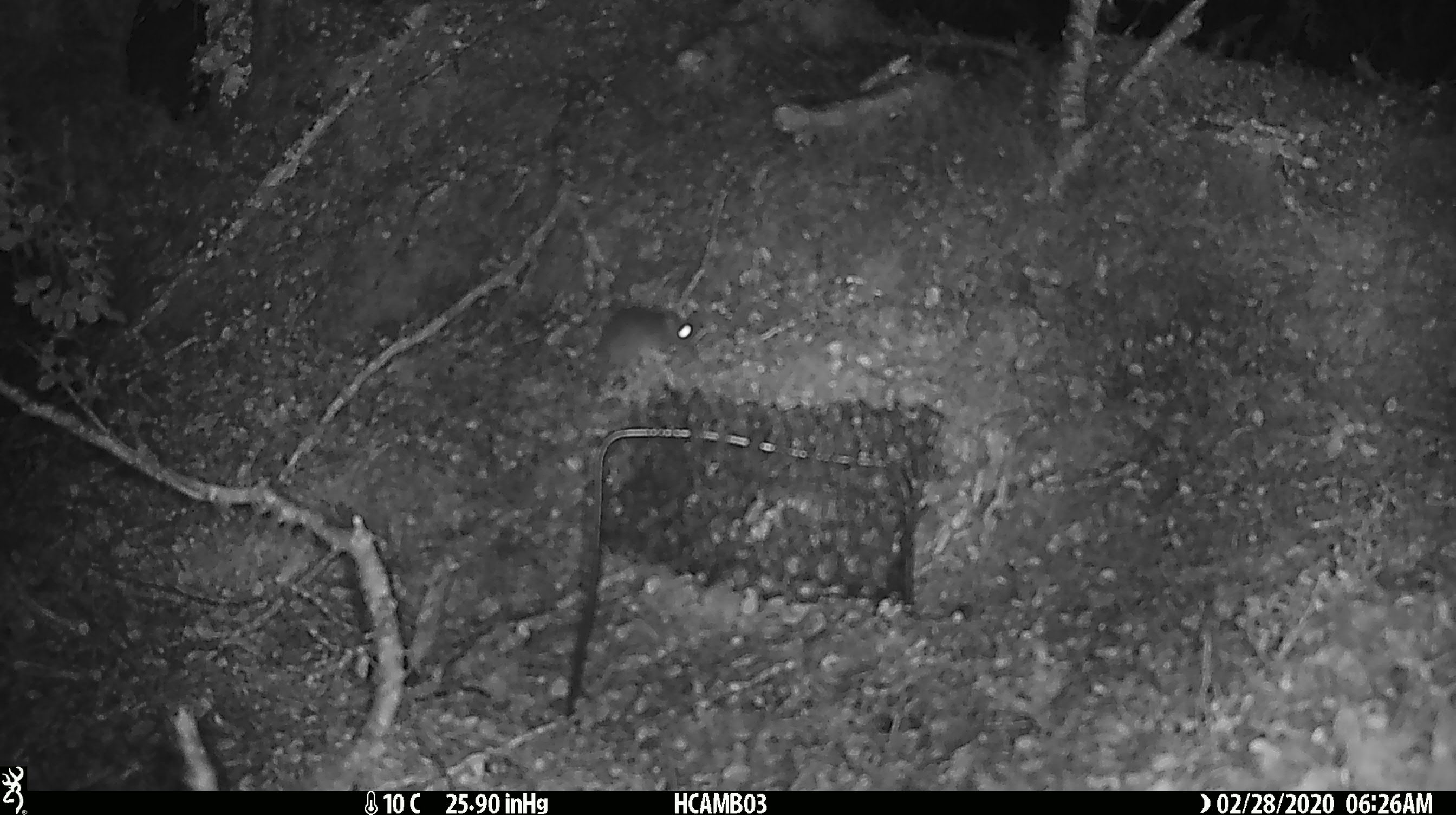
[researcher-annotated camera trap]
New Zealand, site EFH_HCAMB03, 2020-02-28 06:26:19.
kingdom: Animalia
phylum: Chordata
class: Mammalia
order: Rodentia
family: Muridae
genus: Mus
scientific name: Mus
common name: mouse